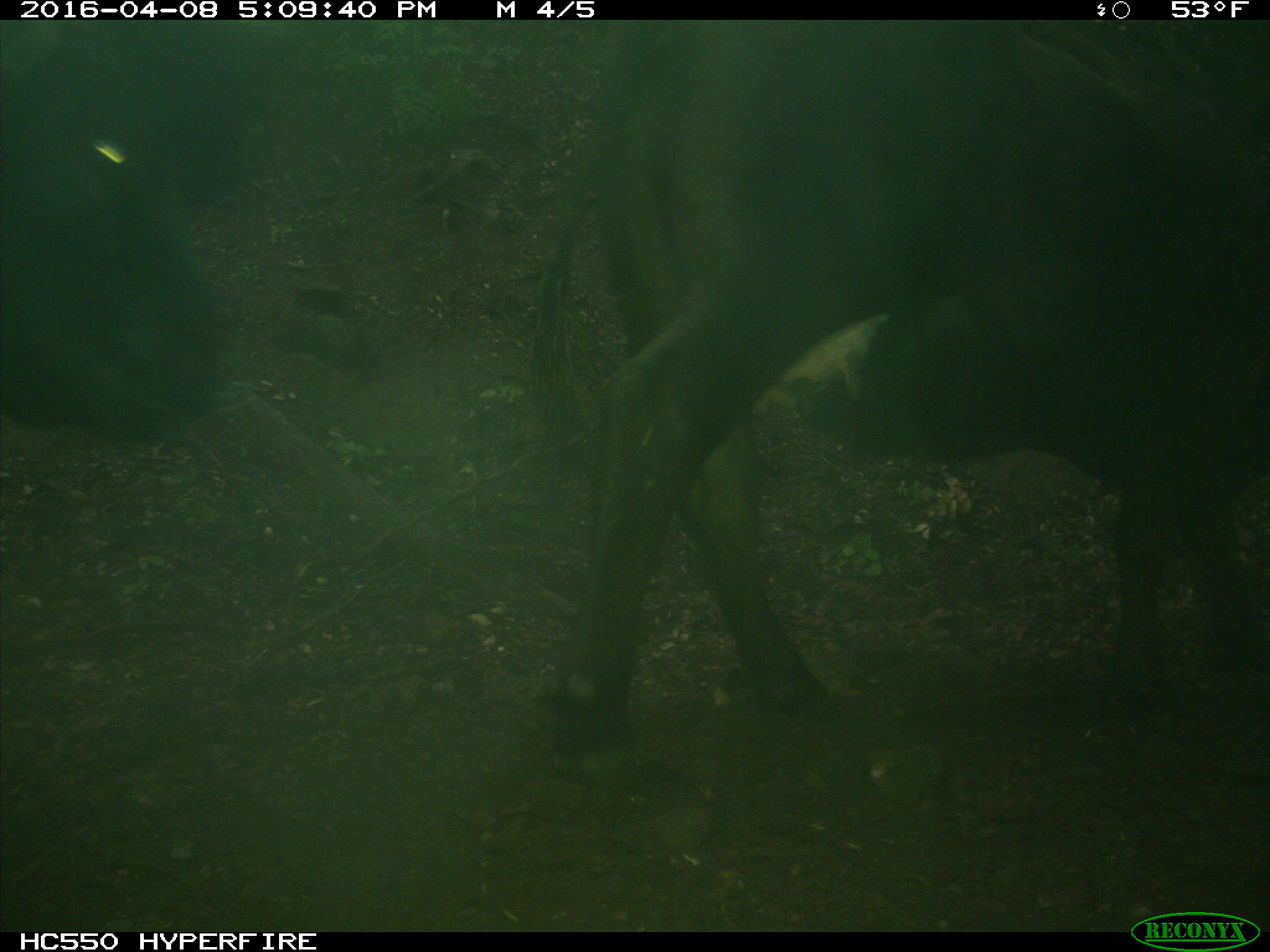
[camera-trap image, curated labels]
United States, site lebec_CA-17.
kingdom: Animalia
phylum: Chordata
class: Mammalia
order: Artiodactyla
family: Bovidae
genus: Bos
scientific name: Bos taurus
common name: domestic cow